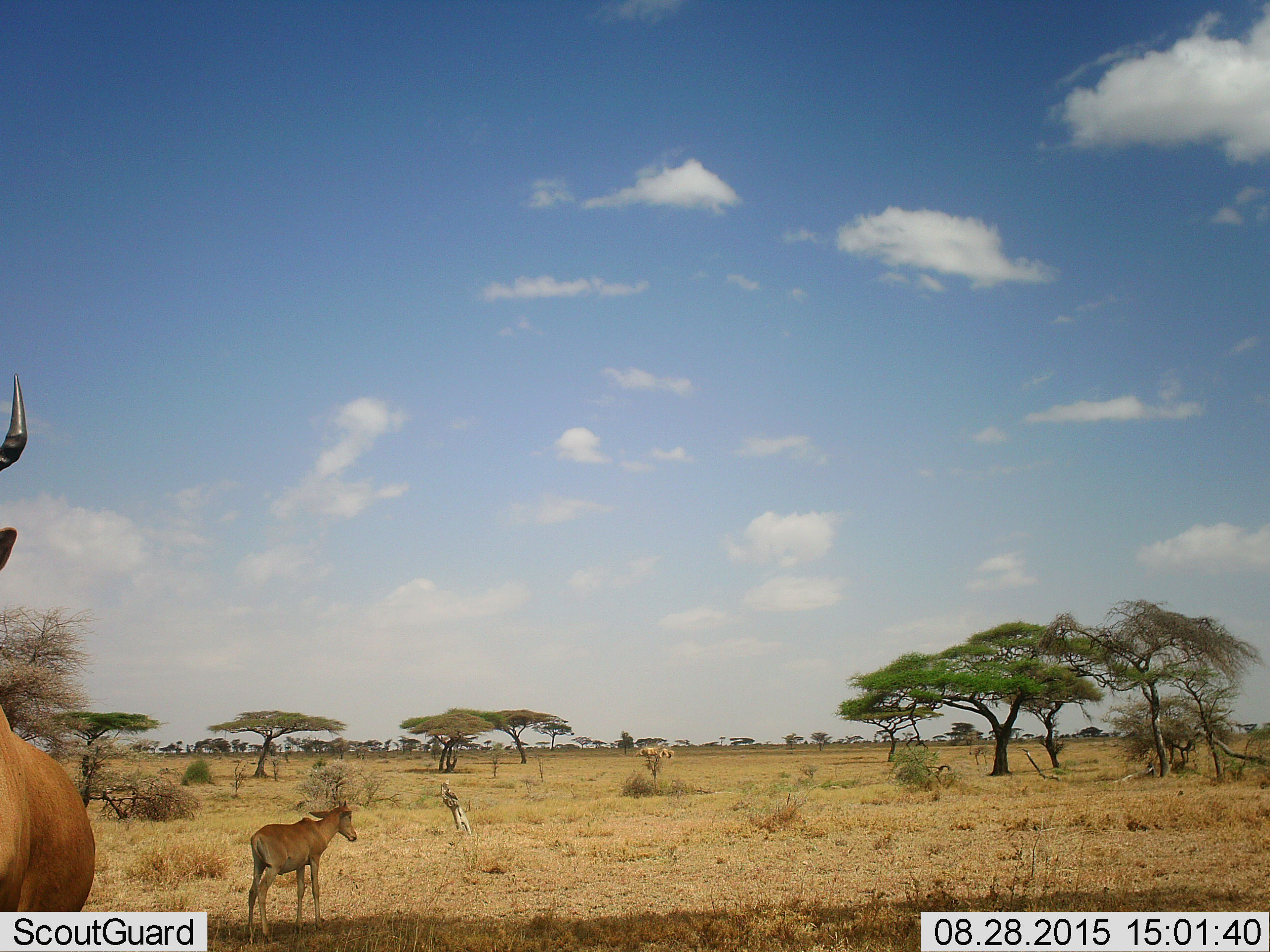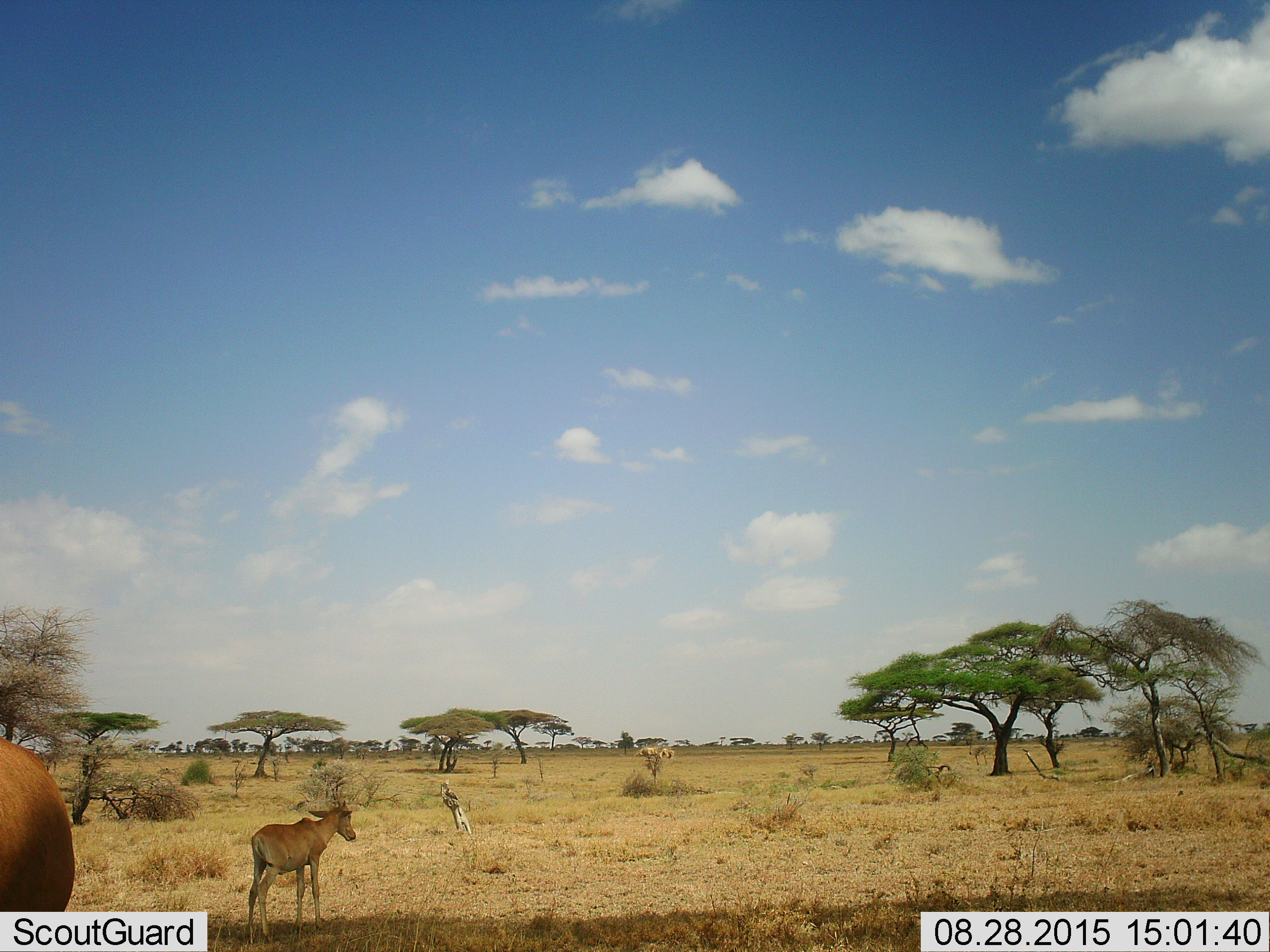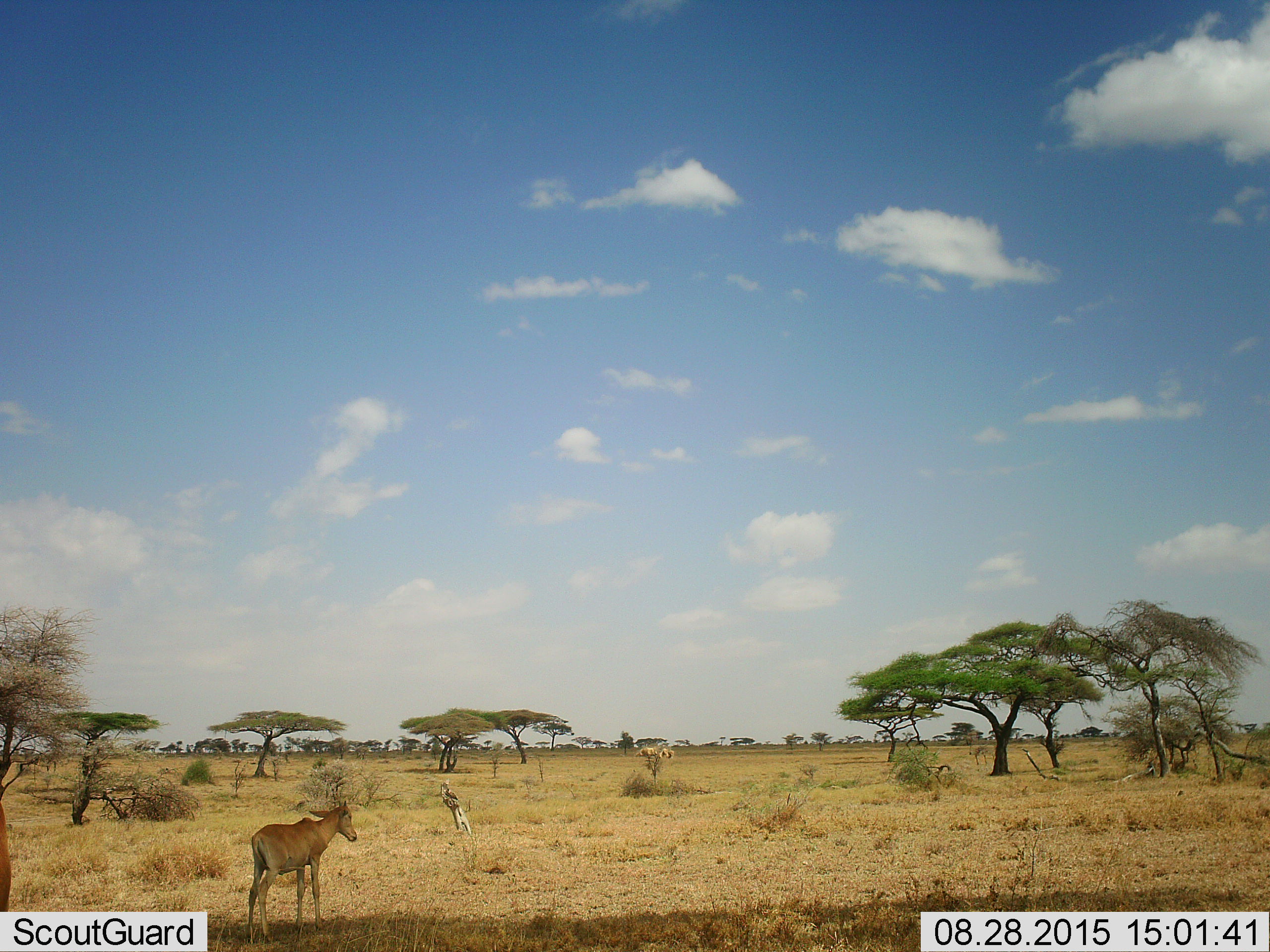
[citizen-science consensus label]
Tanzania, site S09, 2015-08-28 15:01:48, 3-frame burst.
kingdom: Animalia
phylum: Chordata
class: Mammalia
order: Artiodactyla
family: Bovidae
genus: Alcelaphus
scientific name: Alcelaphus buselaphus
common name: hartebeest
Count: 2.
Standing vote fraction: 100%.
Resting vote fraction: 0%.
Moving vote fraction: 25%.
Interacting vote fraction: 0%.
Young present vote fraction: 100%.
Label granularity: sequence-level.